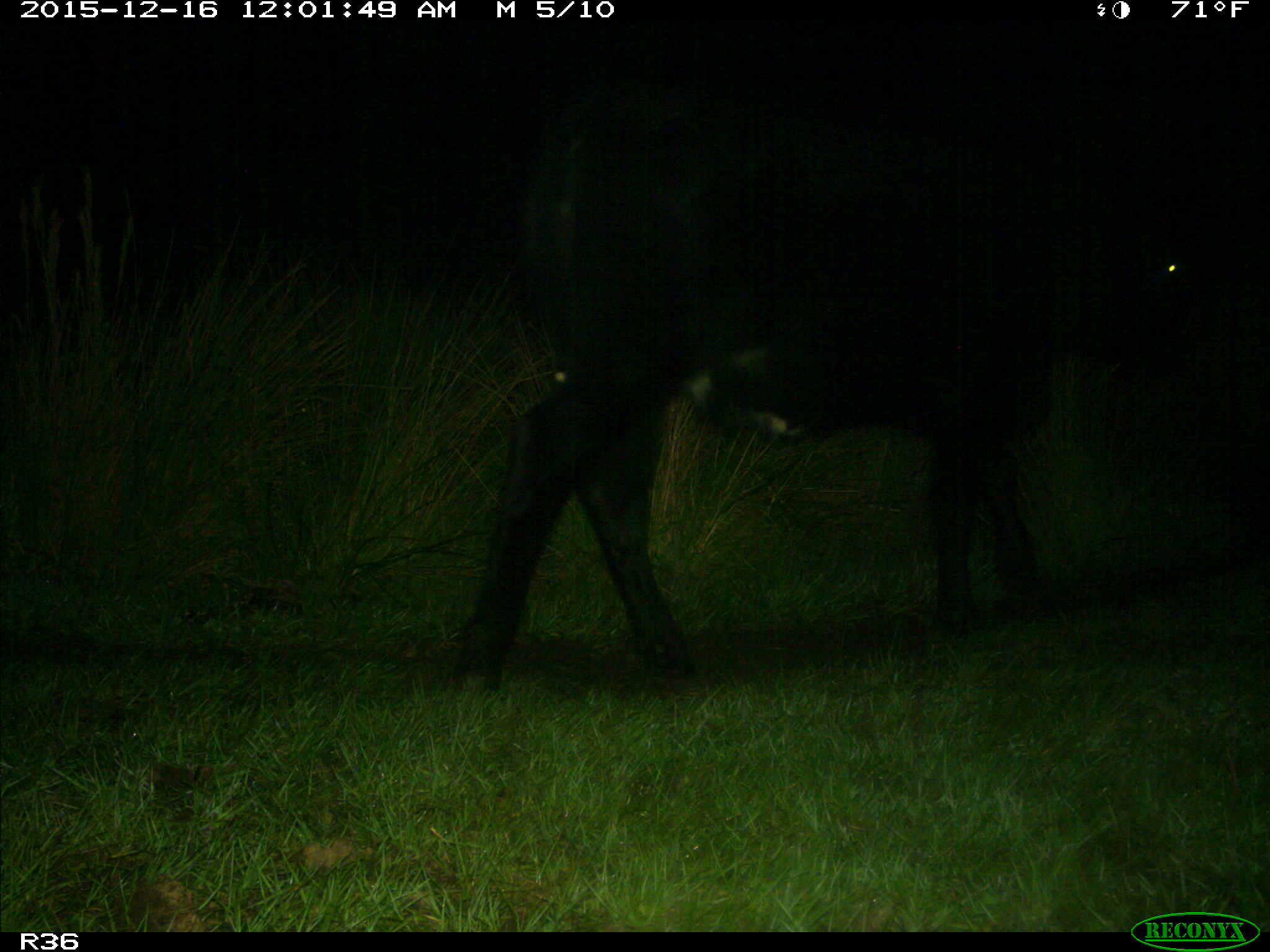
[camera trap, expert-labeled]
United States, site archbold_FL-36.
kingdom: Animalia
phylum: Chordata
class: Mammalia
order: Artiodactyla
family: Bovidae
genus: Bos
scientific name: Bos taurus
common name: domestic cow